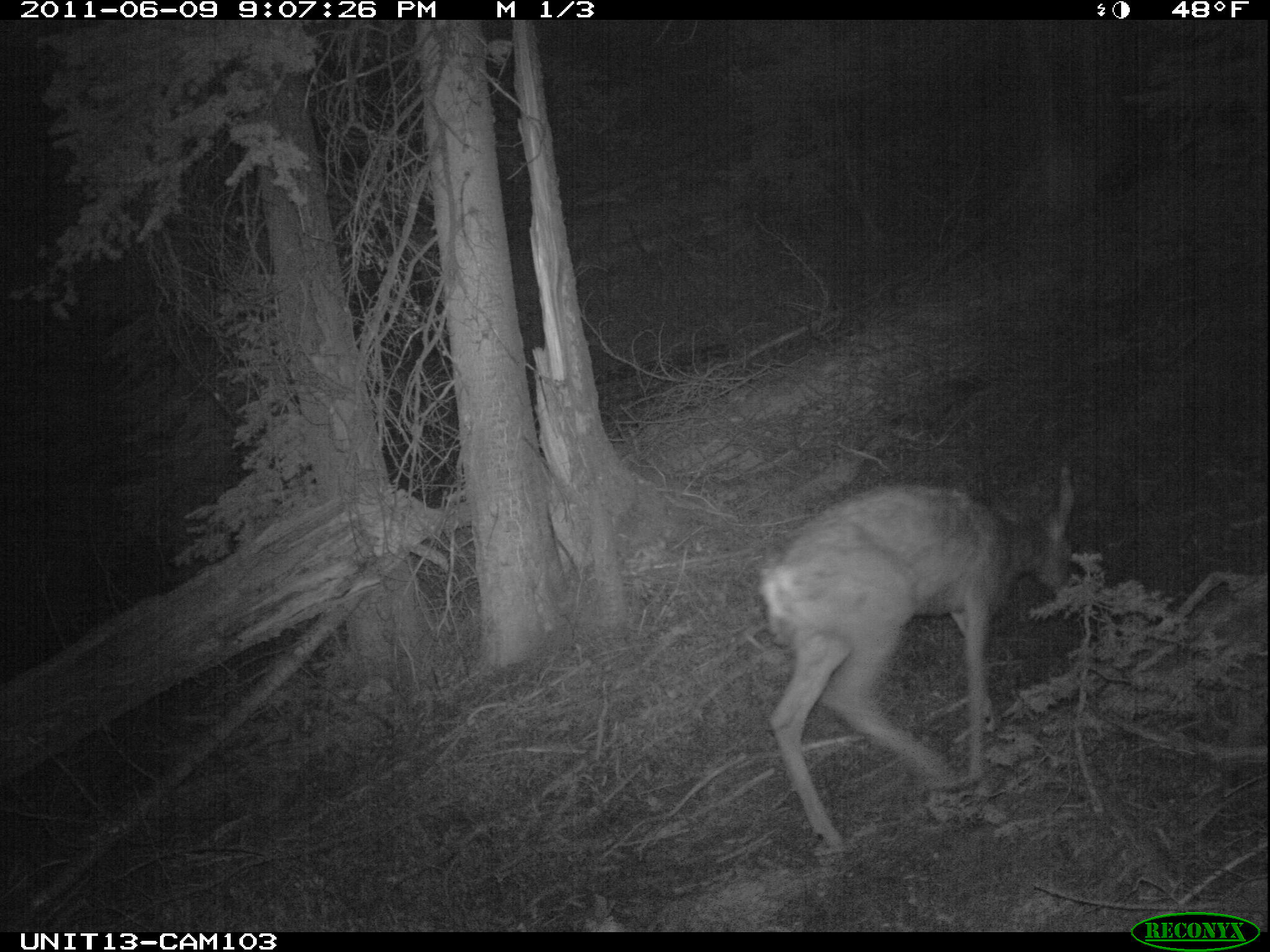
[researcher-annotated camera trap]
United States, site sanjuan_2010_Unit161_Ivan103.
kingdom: Animalia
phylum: Chordata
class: Mammalia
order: Artiodactyla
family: Cervidae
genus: Odocoileus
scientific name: Odocoileus hemionus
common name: mule deer